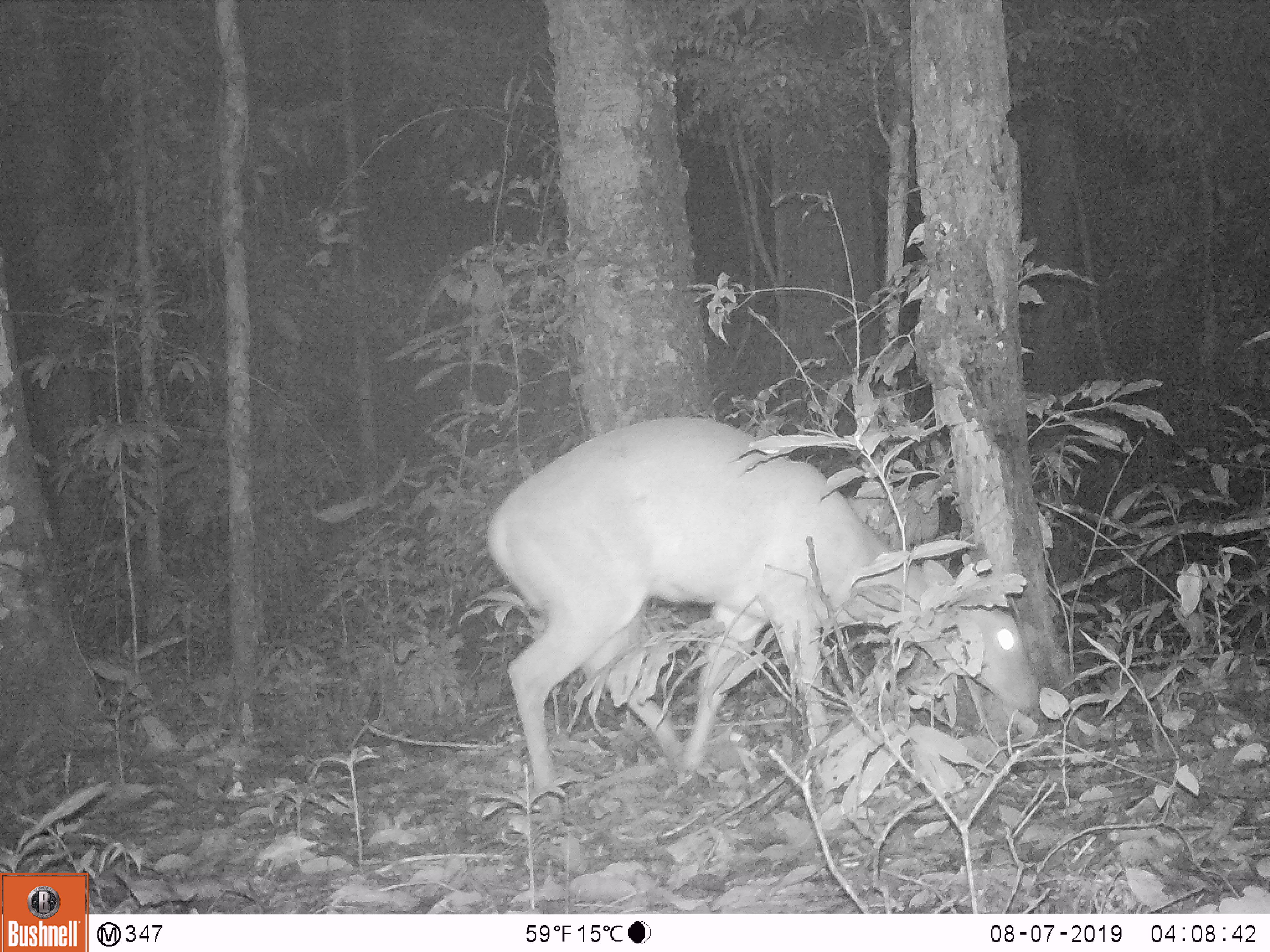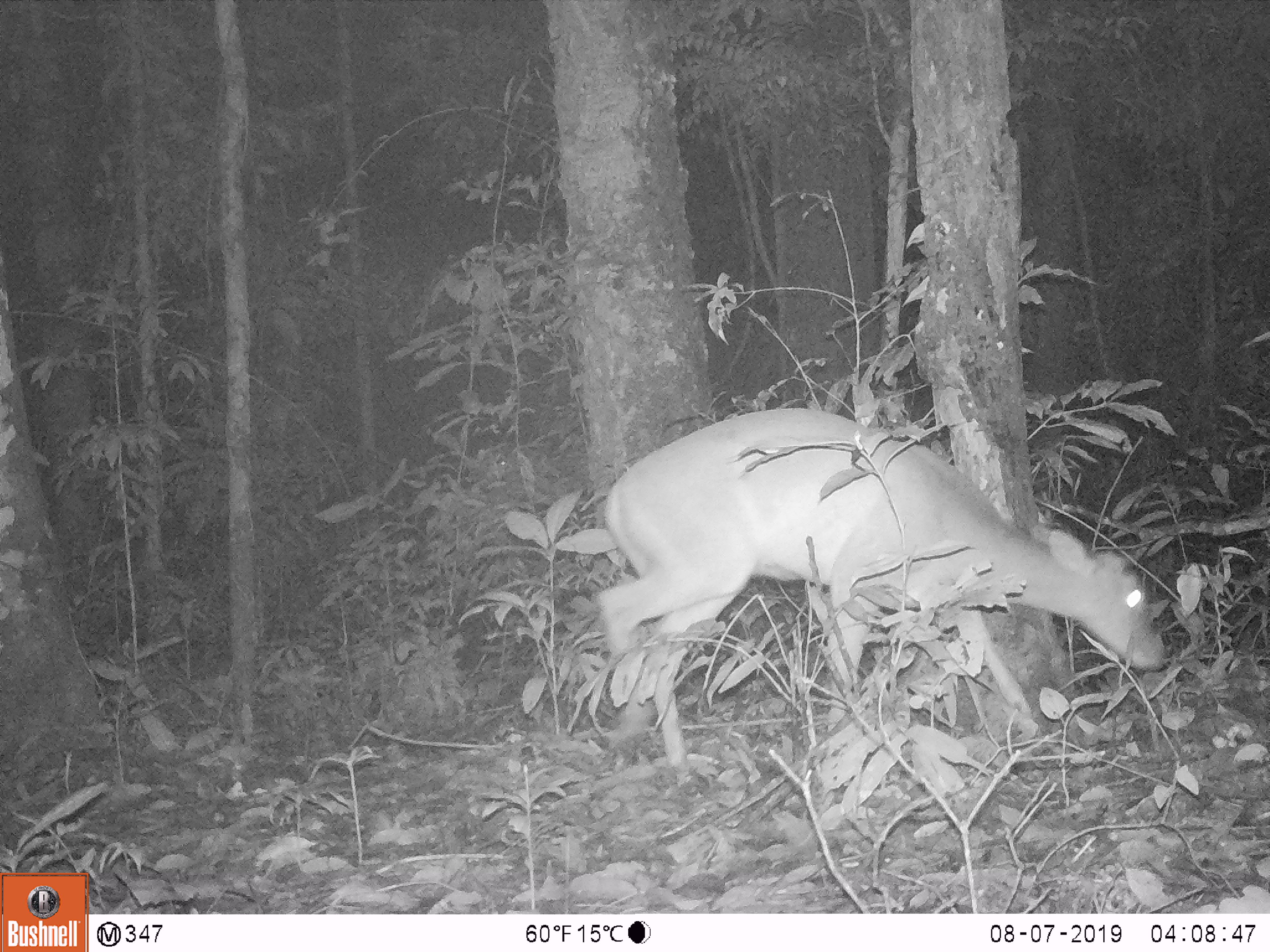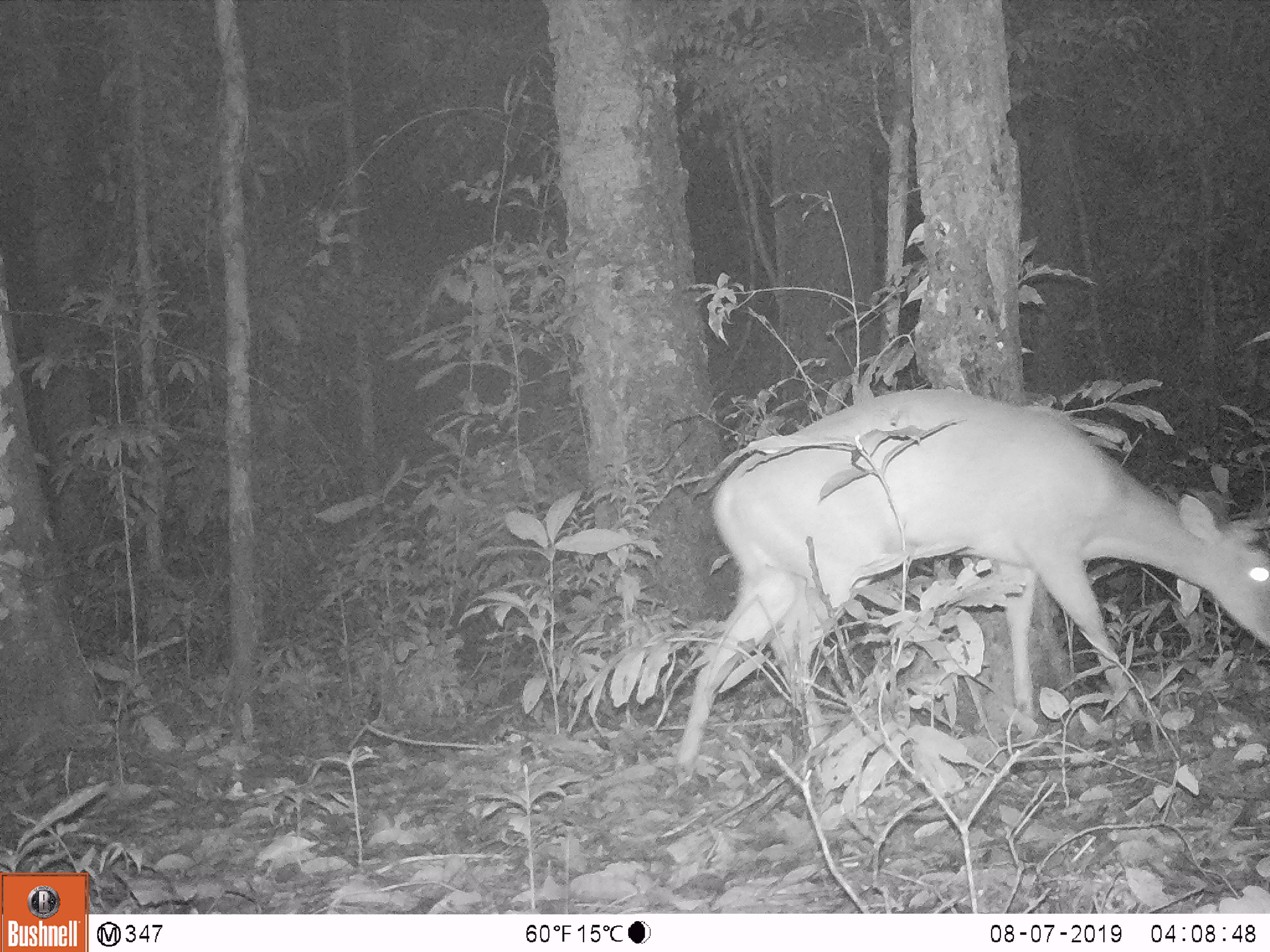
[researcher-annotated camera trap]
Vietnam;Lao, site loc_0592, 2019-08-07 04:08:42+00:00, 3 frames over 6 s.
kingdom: Animalia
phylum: Chordata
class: Mammalia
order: Artiodactyla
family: Cervidae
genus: Muntiacus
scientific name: Muntiacus muntjak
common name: red muntjac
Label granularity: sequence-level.